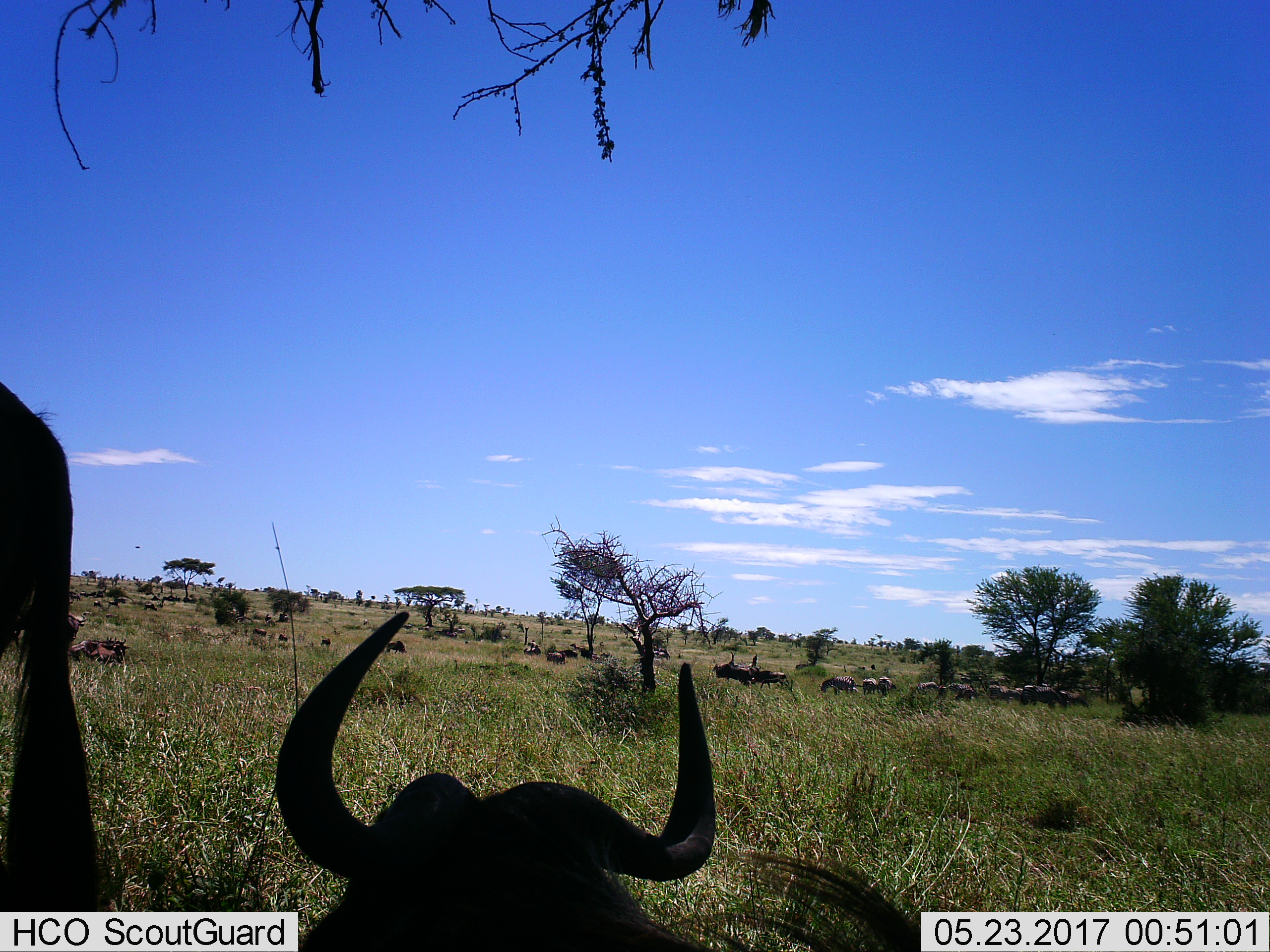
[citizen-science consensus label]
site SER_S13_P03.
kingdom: Animalia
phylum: Chordata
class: Mammalia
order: Artiodactyla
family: Bovidae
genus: Connochaetes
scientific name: Connochaetes taurinus taurinus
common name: blue wildebeest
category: wildebeestblue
Wildebeestblue (blue wildebeest) (Connochaetes taurinus taurinus), count 11-50. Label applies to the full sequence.